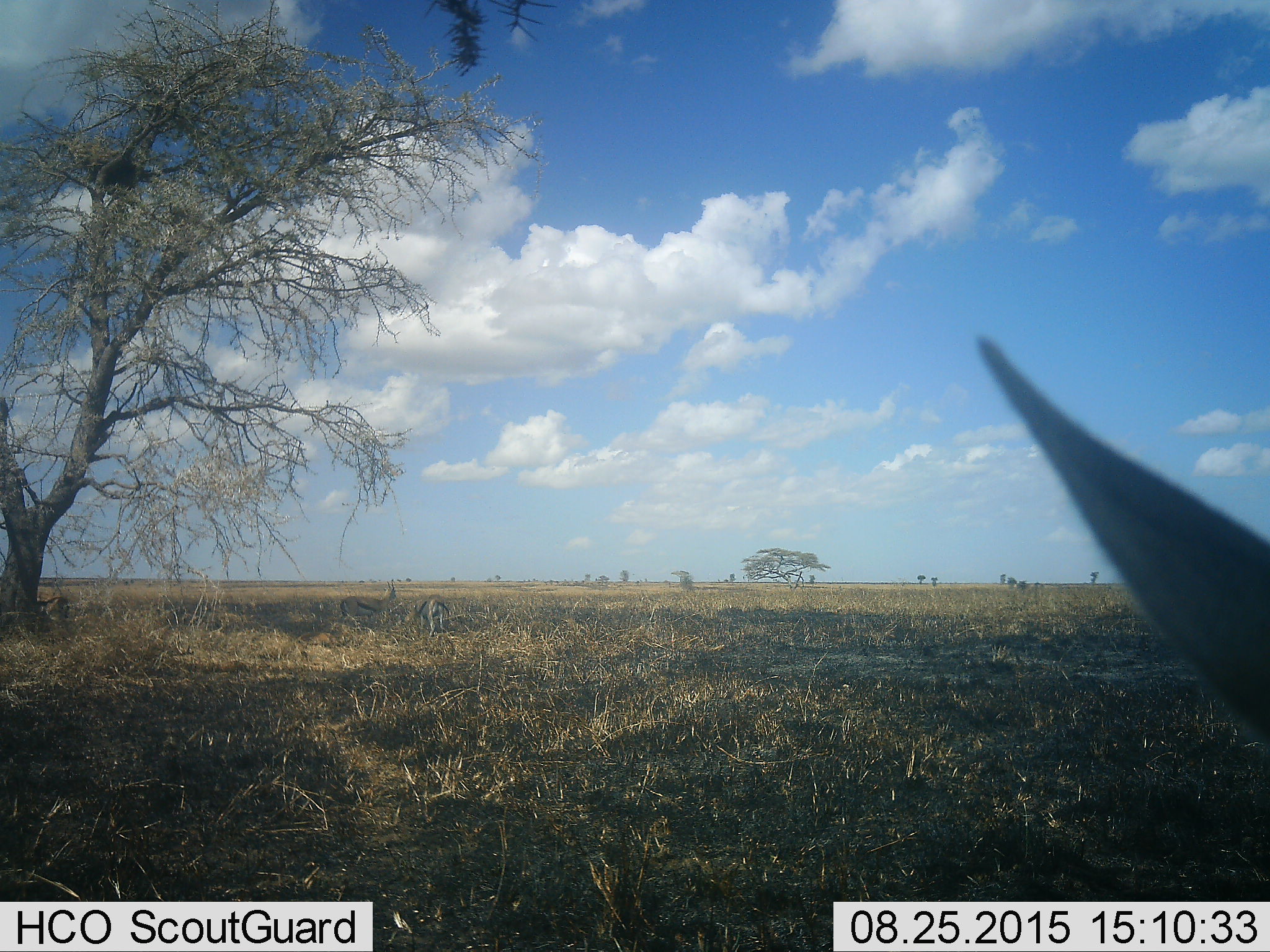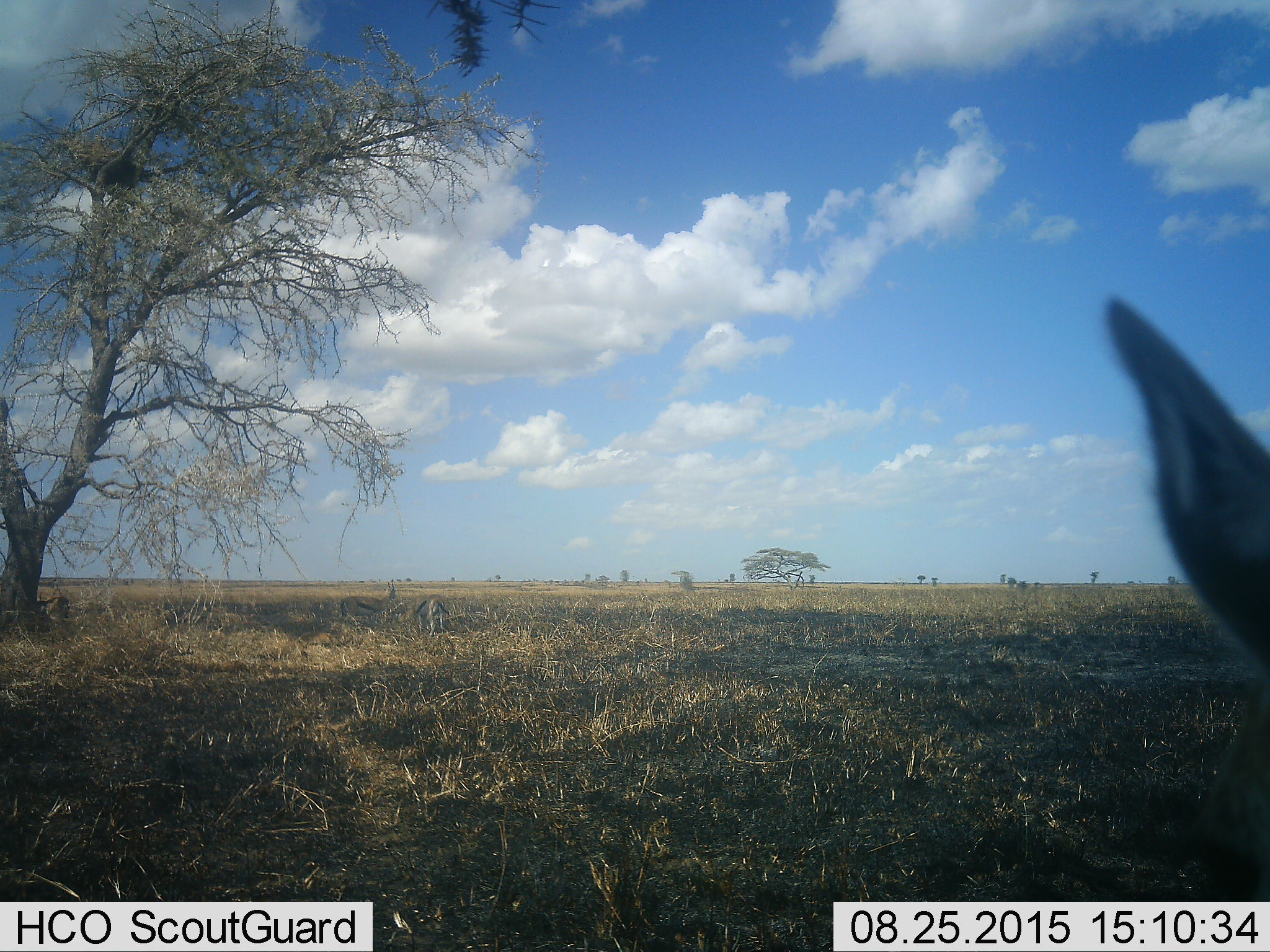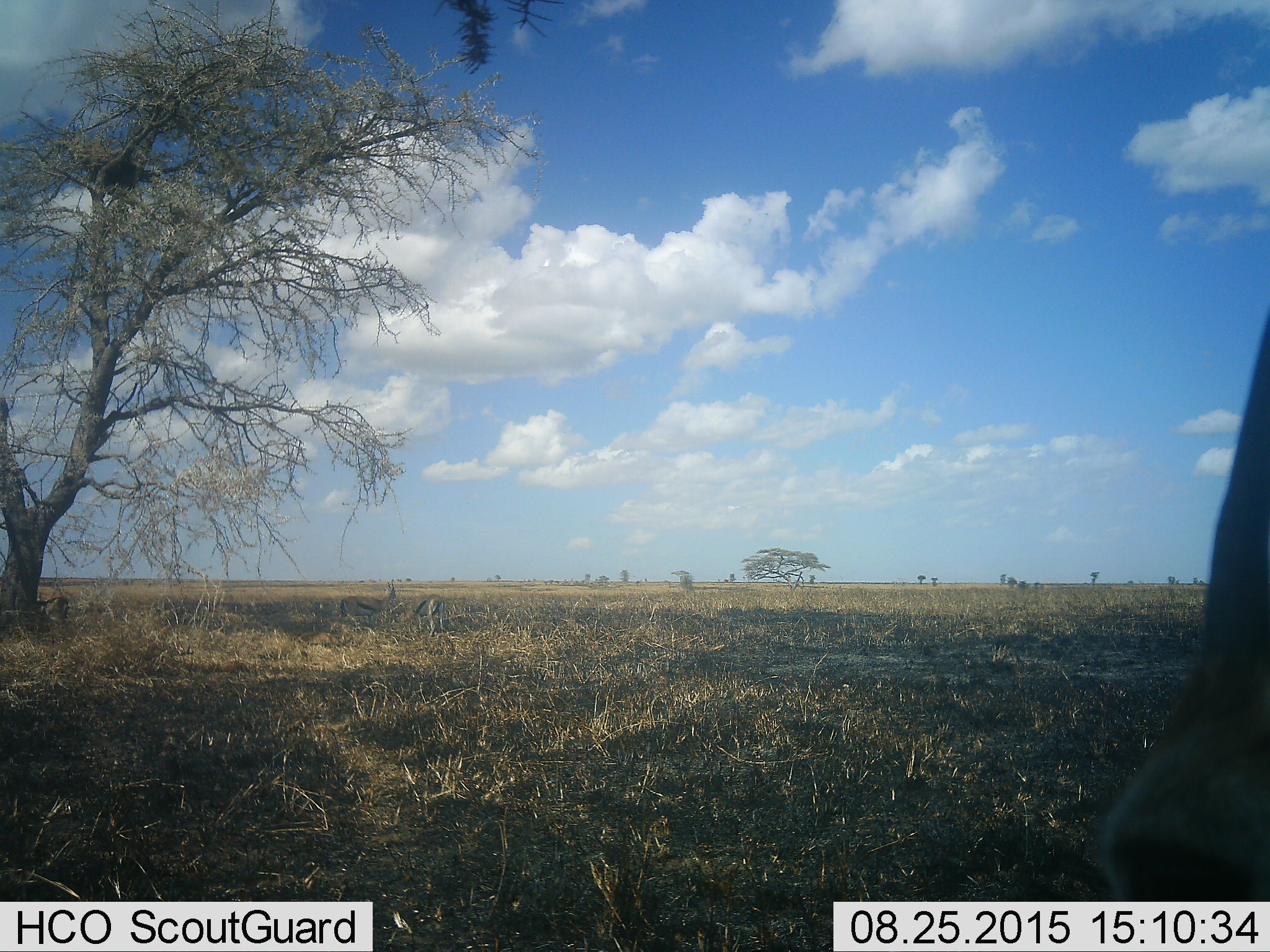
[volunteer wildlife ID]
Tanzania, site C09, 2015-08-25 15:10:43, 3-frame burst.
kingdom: Animalia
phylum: Chordata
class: Mammalia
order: Artiodactyla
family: Bovidae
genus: Eudorcas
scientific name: Eudorcas thomsonii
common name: thomson's gazelle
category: gazellethomsons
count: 4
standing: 90%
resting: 0%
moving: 10%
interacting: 10%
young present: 0%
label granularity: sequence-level